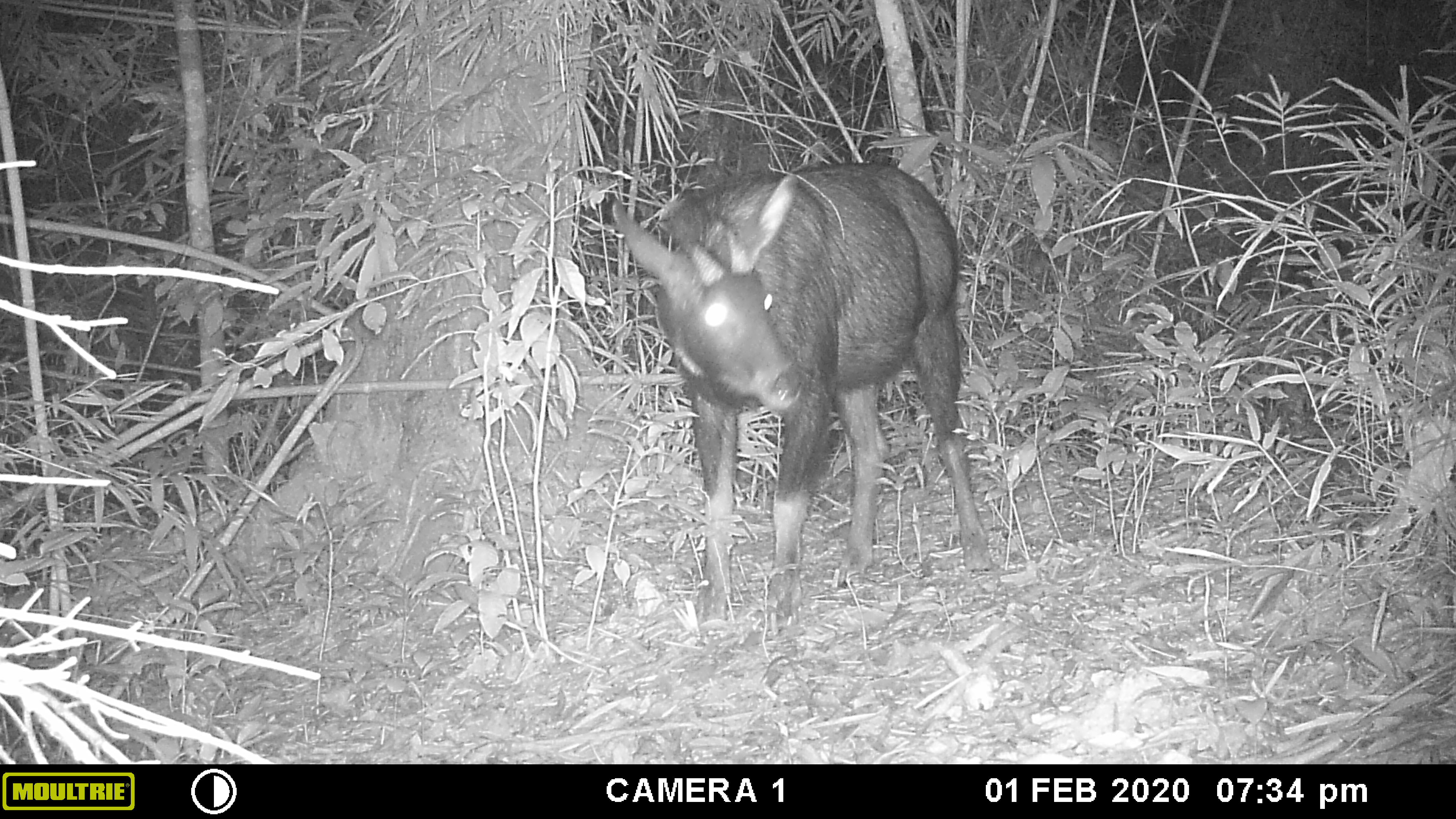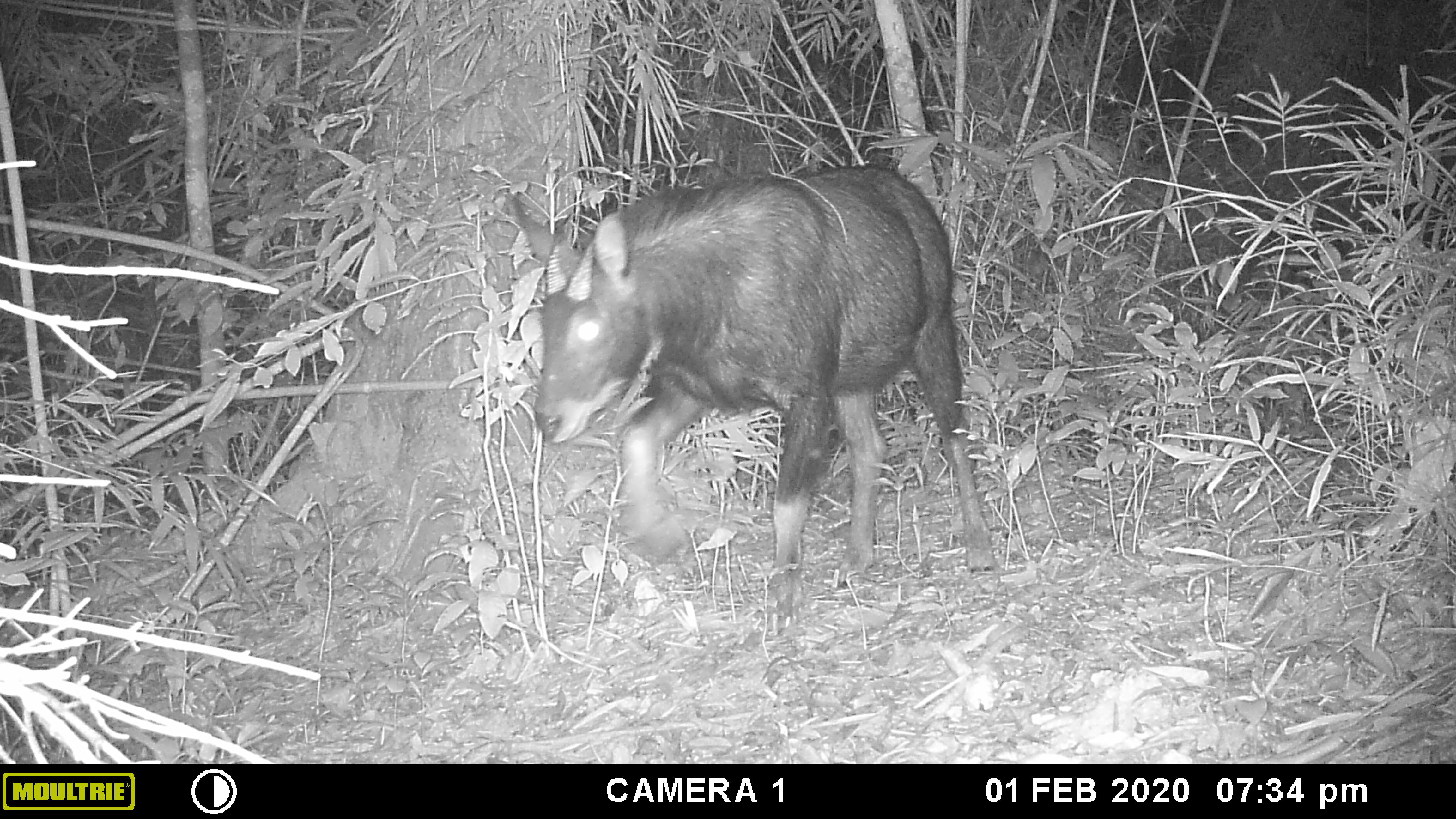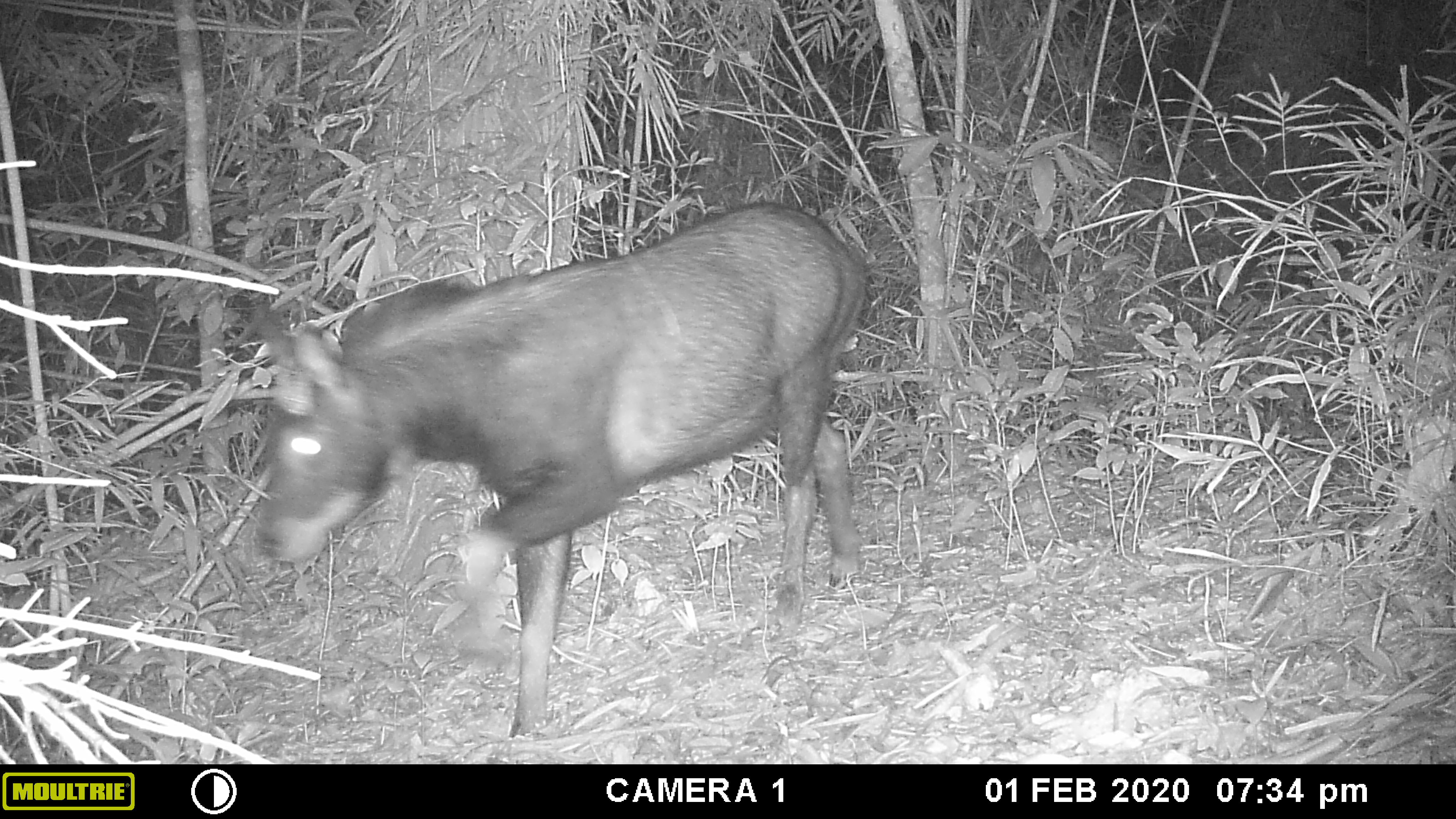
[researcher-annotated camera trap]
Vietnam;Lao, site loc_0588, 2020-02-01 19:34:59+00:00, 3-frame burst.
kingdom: Animalia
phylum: Chordata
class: Mammalia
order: Artiodactyla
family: Bovidae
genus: Capricornis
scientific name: Capricornis sumatraensis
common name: chinese serow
Chinese serow (Capricornis sumatraensis). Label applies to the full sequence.